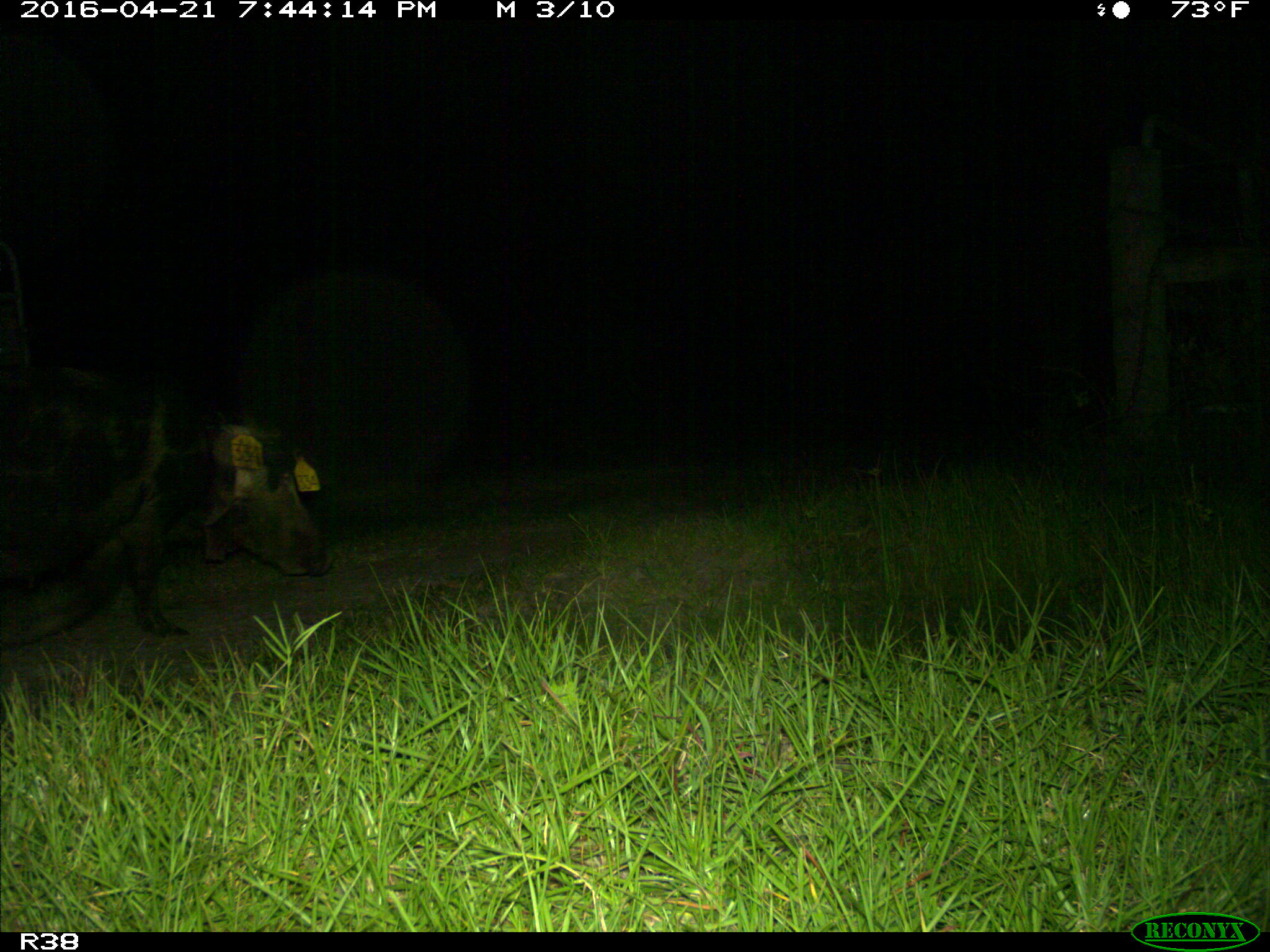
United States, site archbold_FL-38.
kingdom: Animalia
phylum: Chordata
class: Mammalia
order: Artiodactyla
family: Suidae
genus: Sus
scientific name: Sus scrofa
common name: wild boar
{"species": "Sus scrofa (wild boar)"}